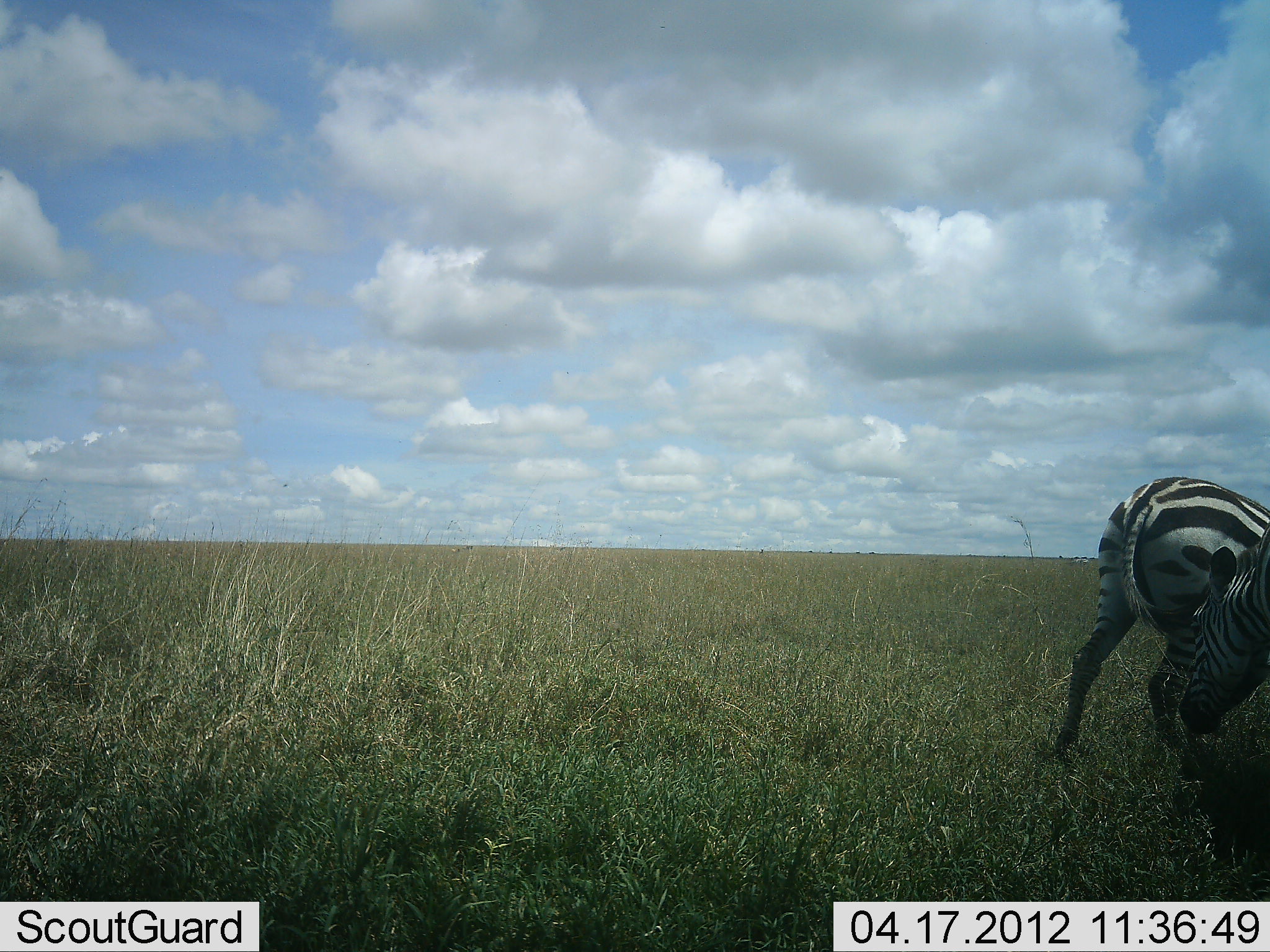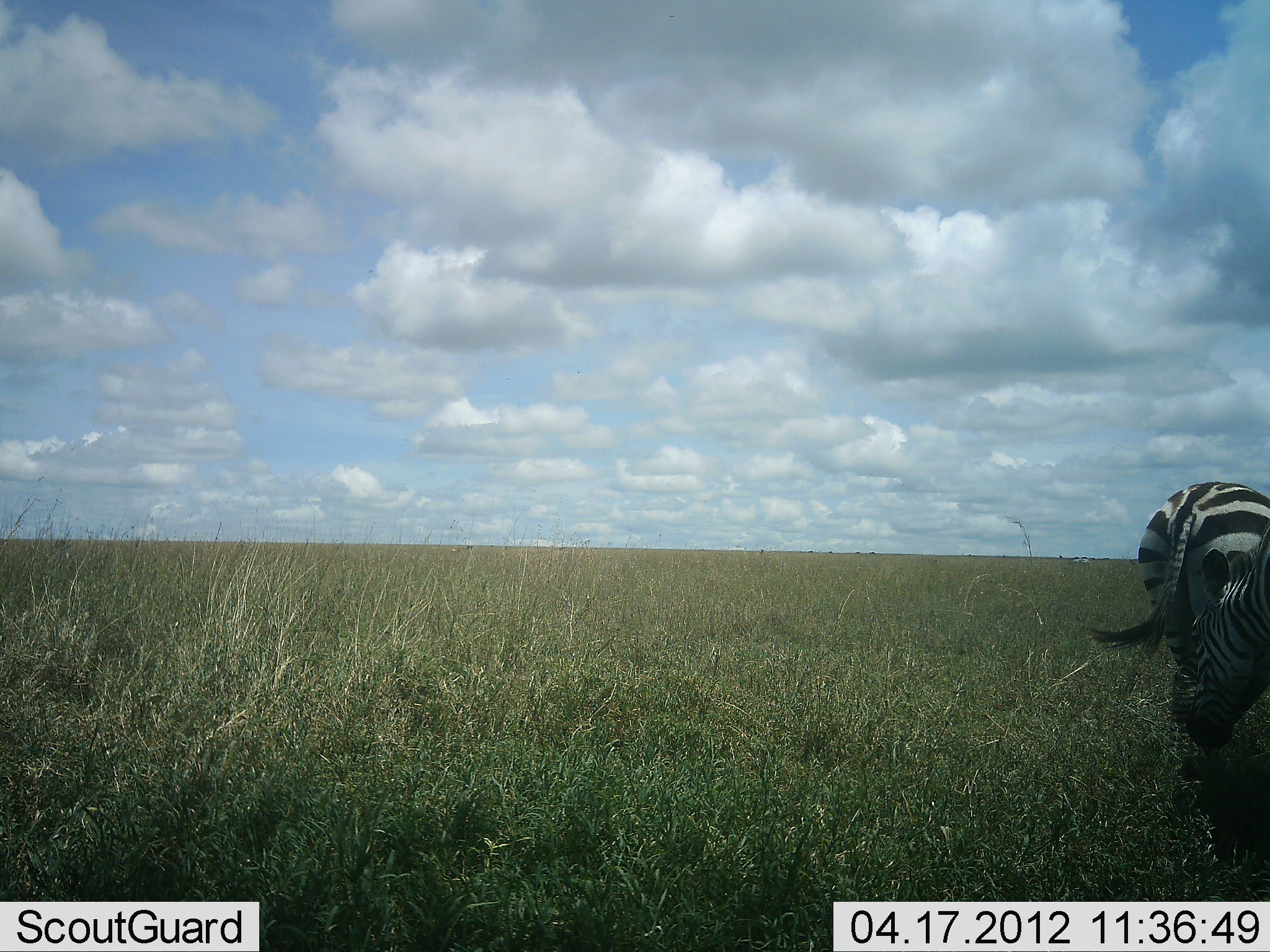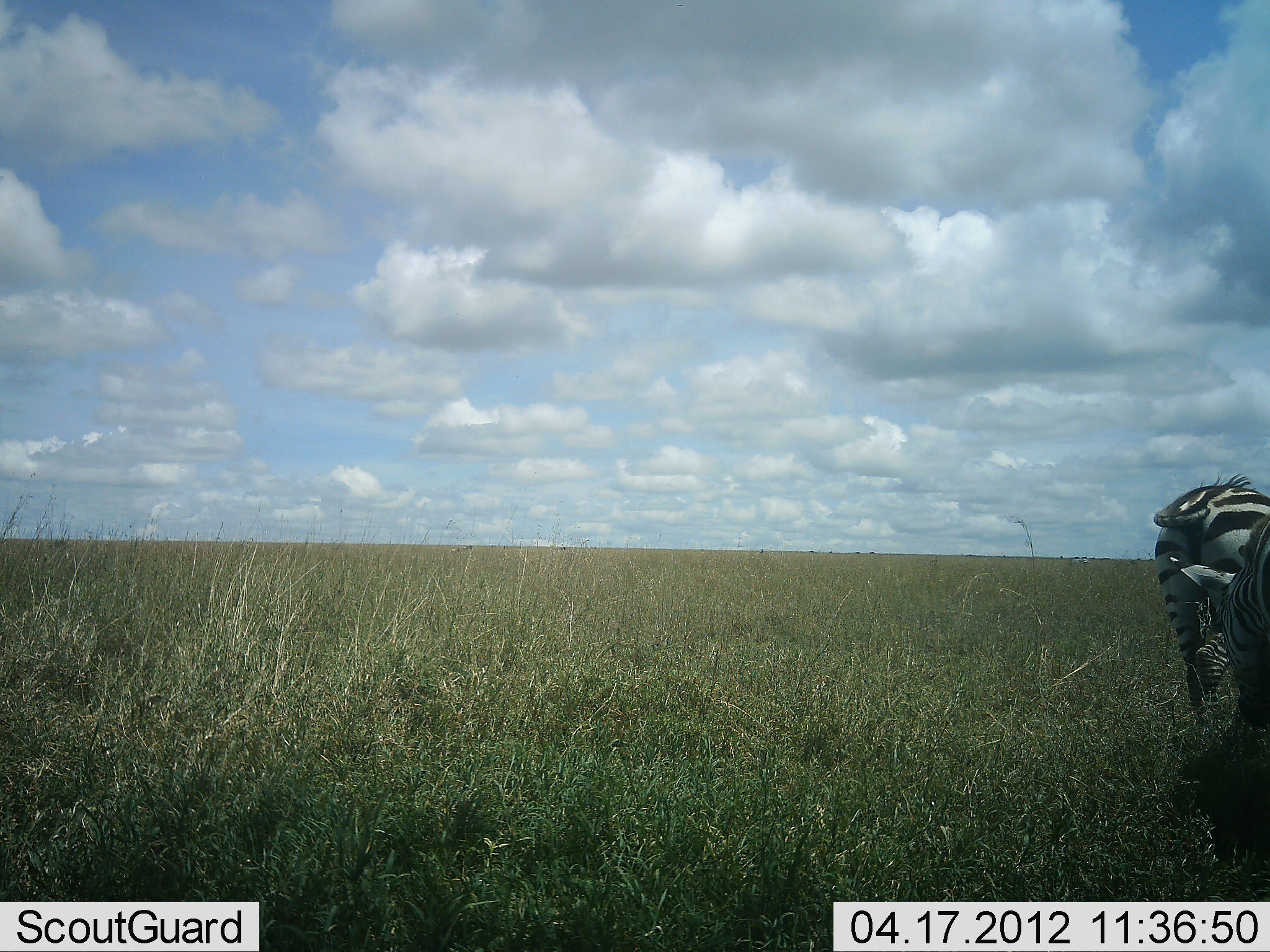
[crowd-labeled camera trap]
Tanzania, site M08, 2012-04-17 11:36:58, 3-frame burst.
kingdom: Animalia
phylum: Chordata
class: Mammalia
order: Perissodactyla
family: Equidae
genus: Equus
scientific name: Equus quagga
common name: plains zebra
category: zebra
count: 2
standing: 48%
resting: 0%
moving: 29%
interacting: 10%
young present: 0%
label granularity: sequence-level